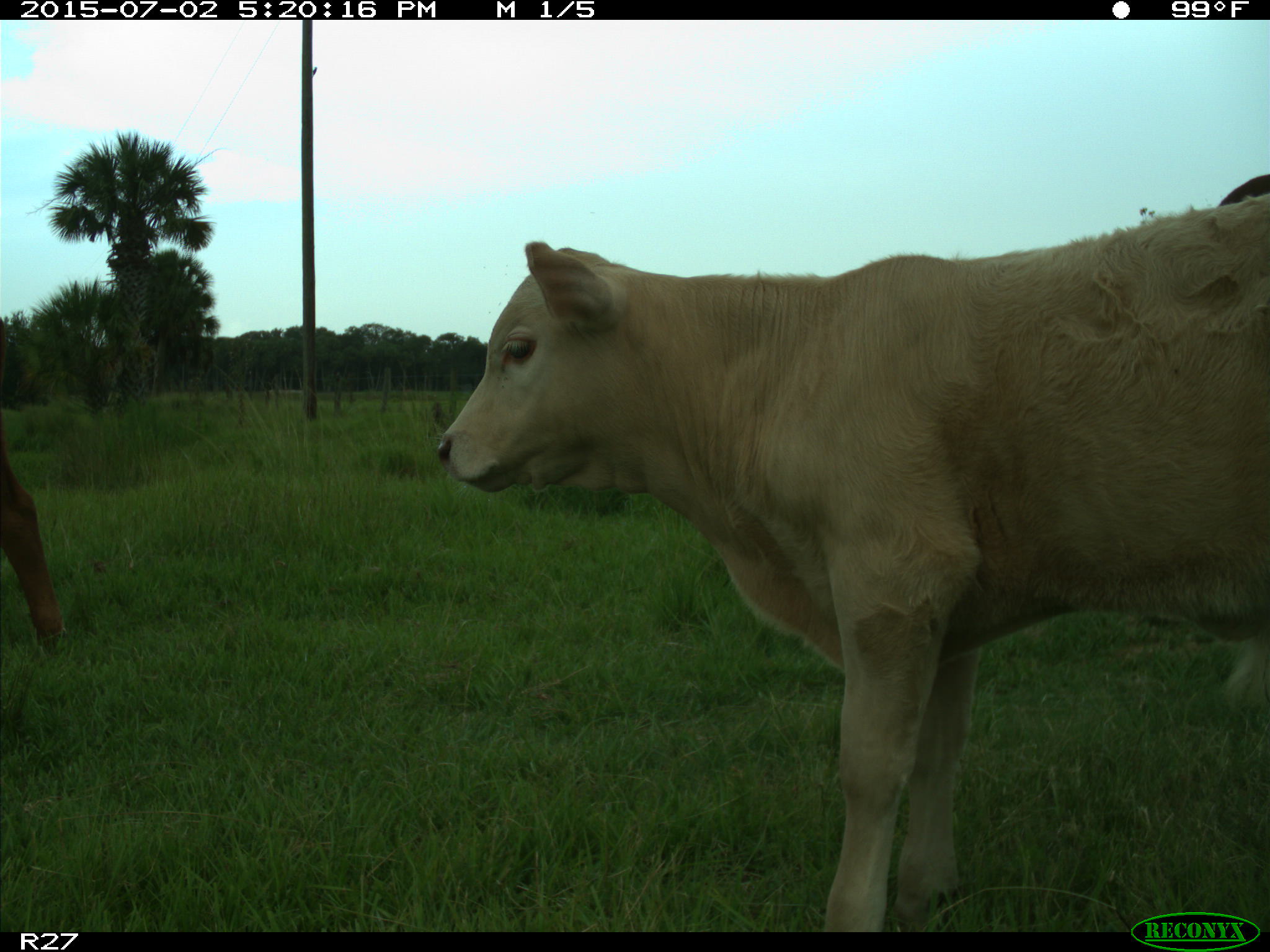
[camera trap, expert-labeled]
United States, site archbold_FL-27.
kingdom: Animalia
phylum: Chordata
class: Mammalia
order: Artiodactyla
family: Bovidae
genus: Bos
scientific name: Bos taurus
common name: domestic cow